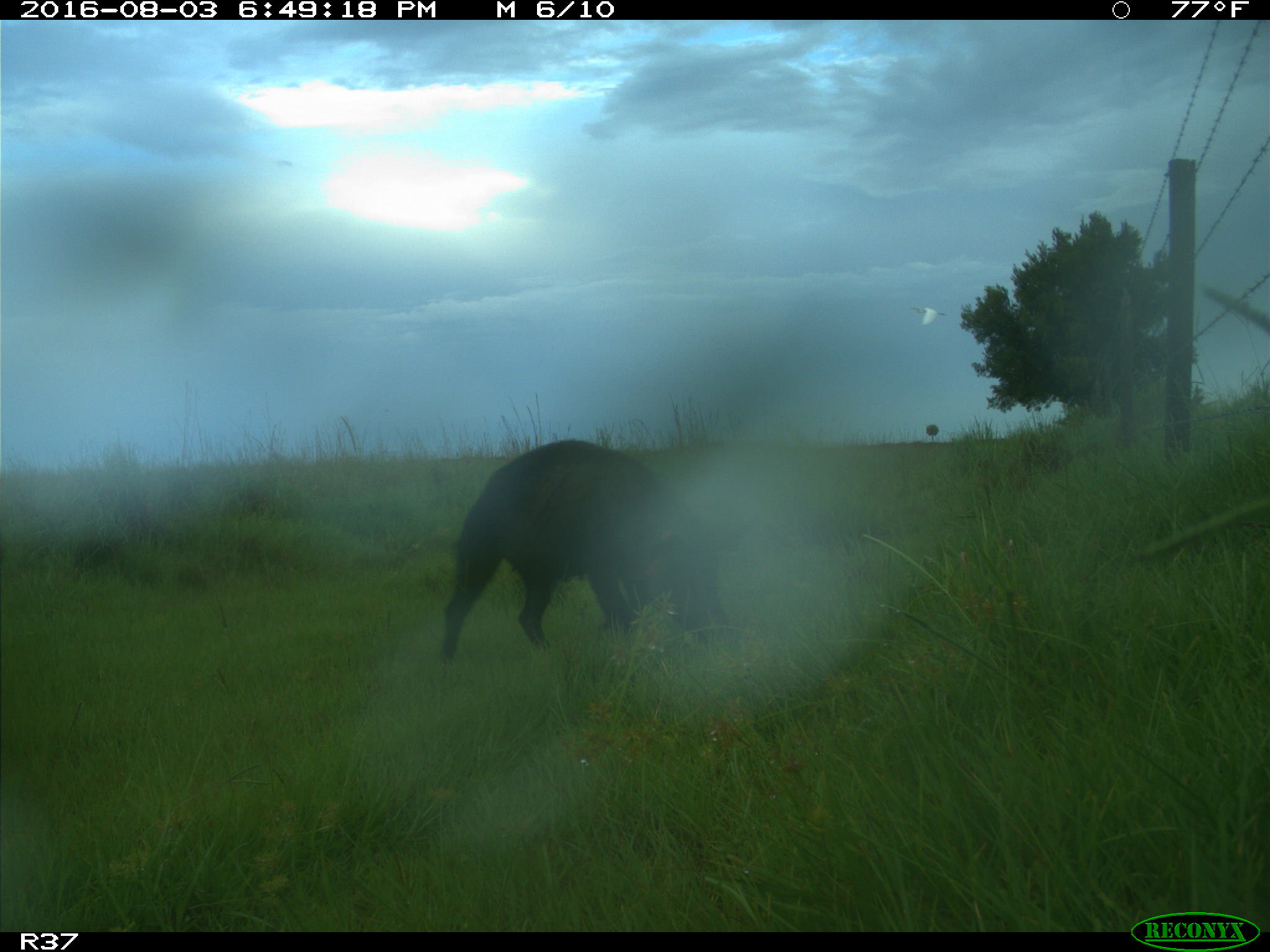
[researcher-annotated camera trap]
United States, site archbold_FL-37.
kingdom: Animalia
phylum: Chordata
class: Mammalia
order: Artiodactyla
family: Suidae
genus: Sus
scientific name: Sus scrofa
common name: wild boar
Sus scrofa (wild boar).